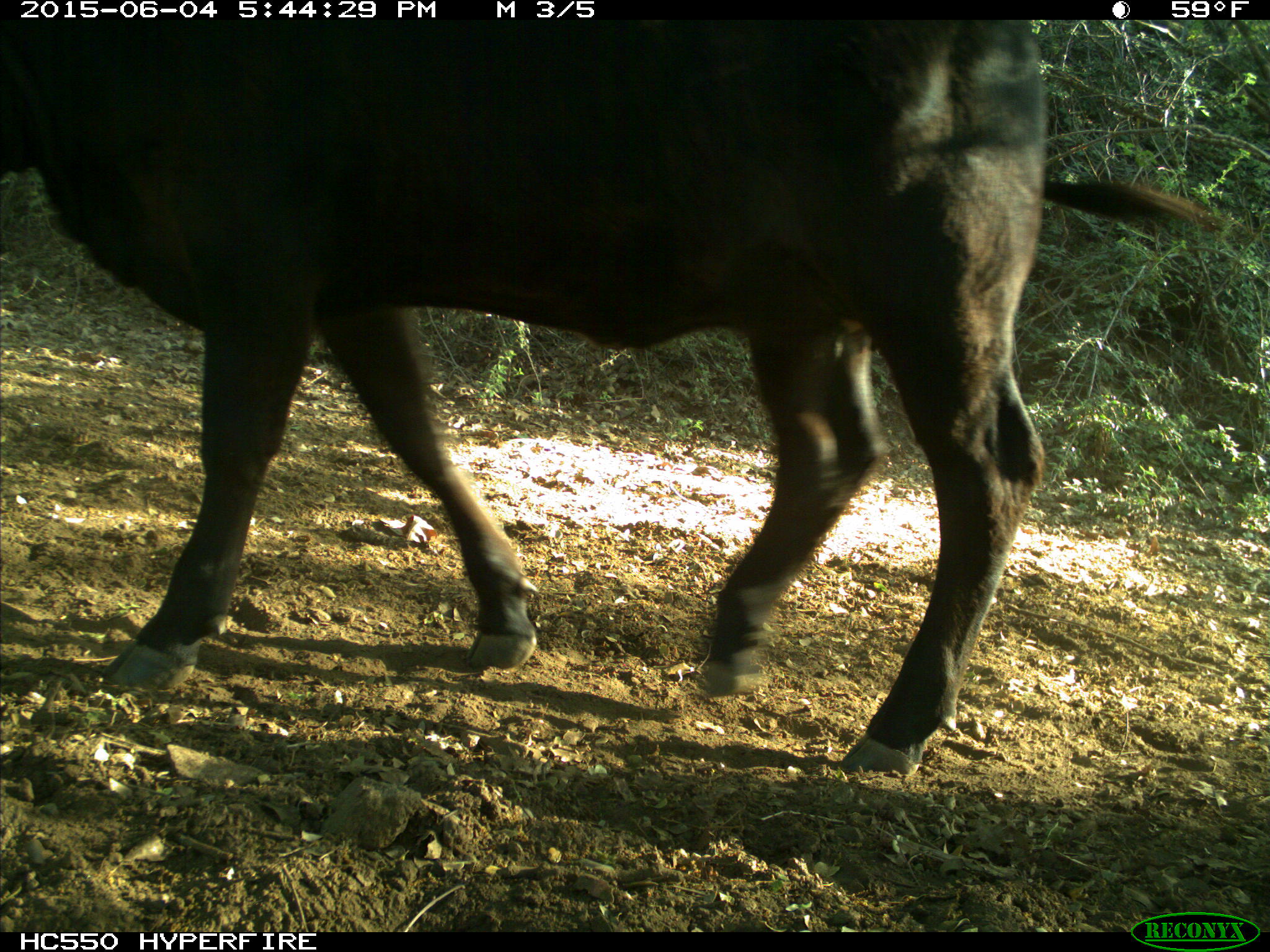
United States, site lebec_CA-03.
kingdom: Animalia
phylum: Chordata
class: Mammalia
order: Artiodactyla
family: Bovidae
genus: Bos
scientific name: Bos taurus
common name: domestic cow